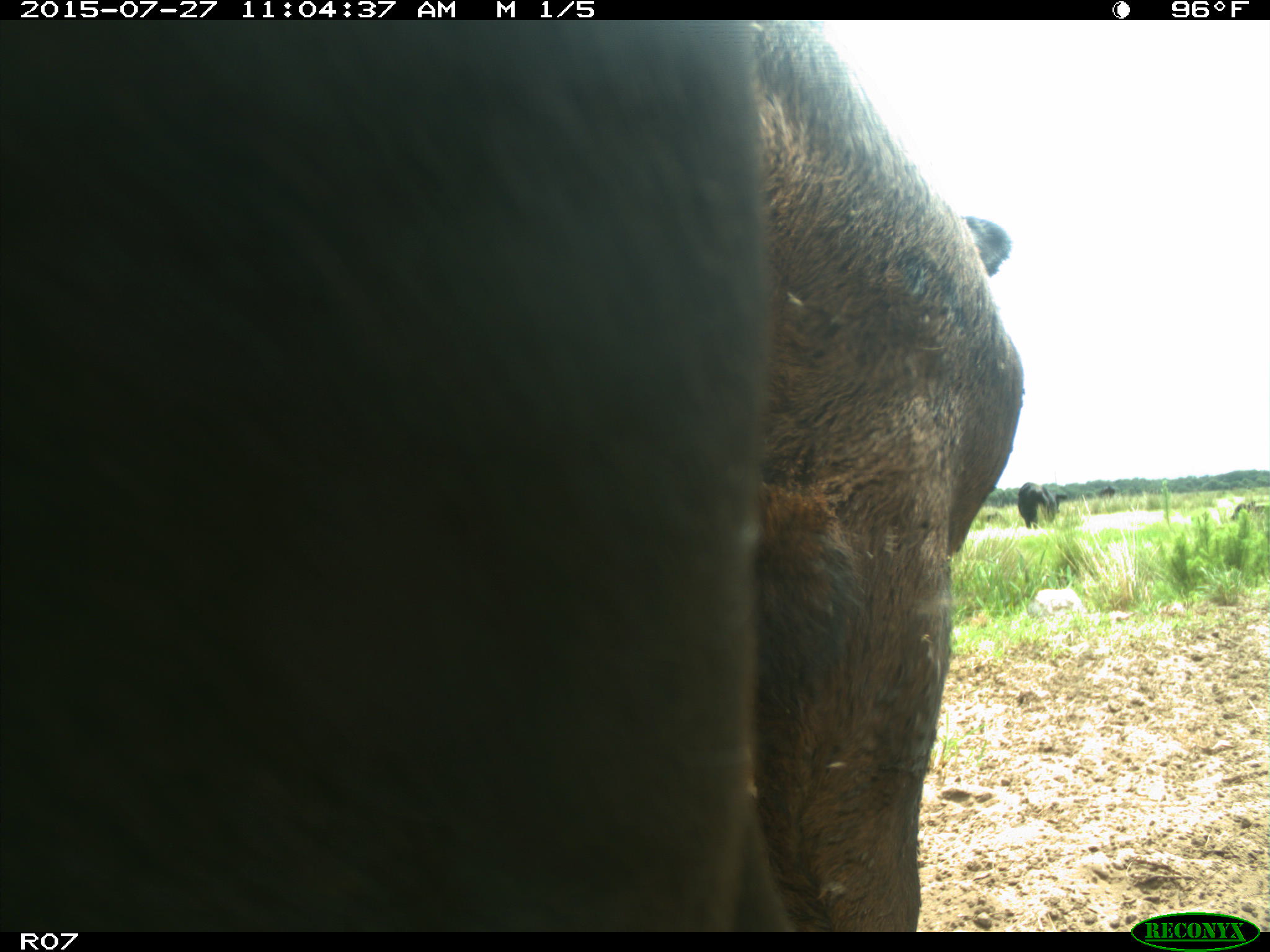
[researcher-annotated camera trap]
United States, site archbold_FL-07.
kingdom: Animalia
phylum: Chordata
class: Mammalia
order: Artiodactyla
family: Bovidae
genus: Bos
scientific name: Bos taurus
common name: domestic cow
Bos taurus (domestic cow).